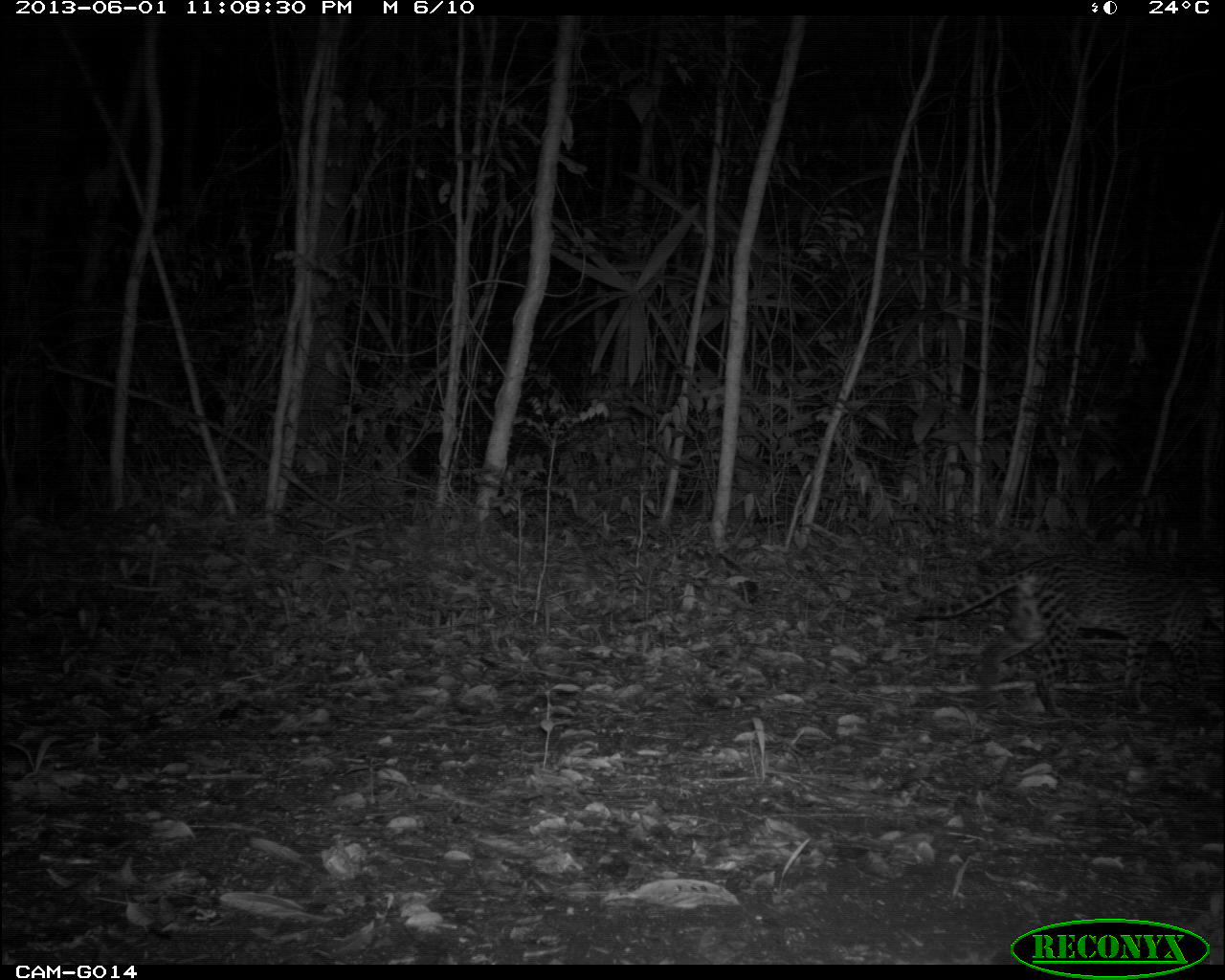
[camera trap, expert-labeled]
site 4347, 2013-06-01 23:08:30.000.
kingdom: Animalia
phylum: Chordata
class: Mammalia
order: Carnivora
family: Felidae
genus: Leopardus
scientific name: Leopardus pardalis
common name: ocelot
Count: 1.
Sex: male.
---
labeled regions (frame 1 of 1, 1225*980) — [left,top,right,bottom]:
leopardus pardalis: [906,551,1225,717]